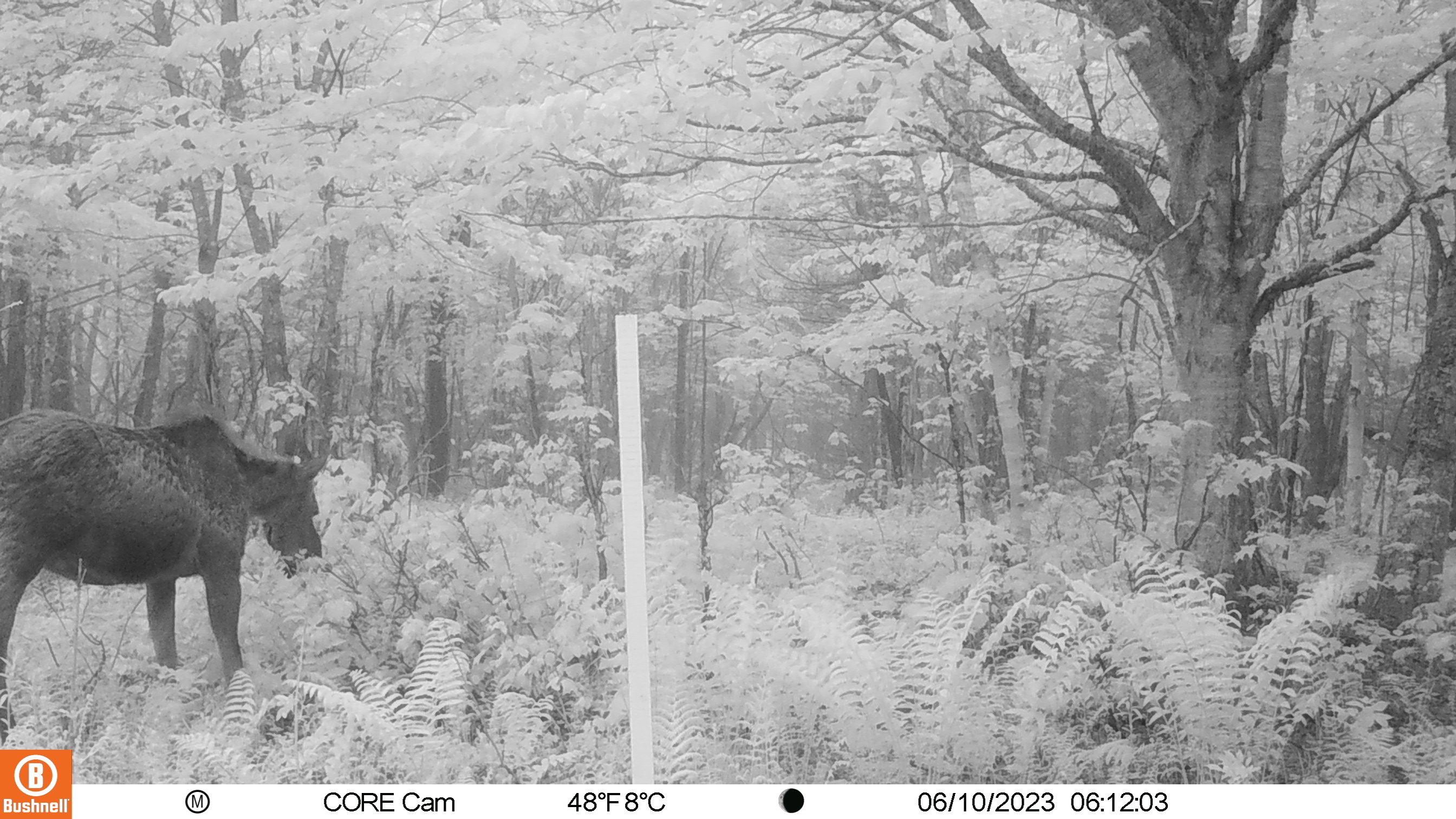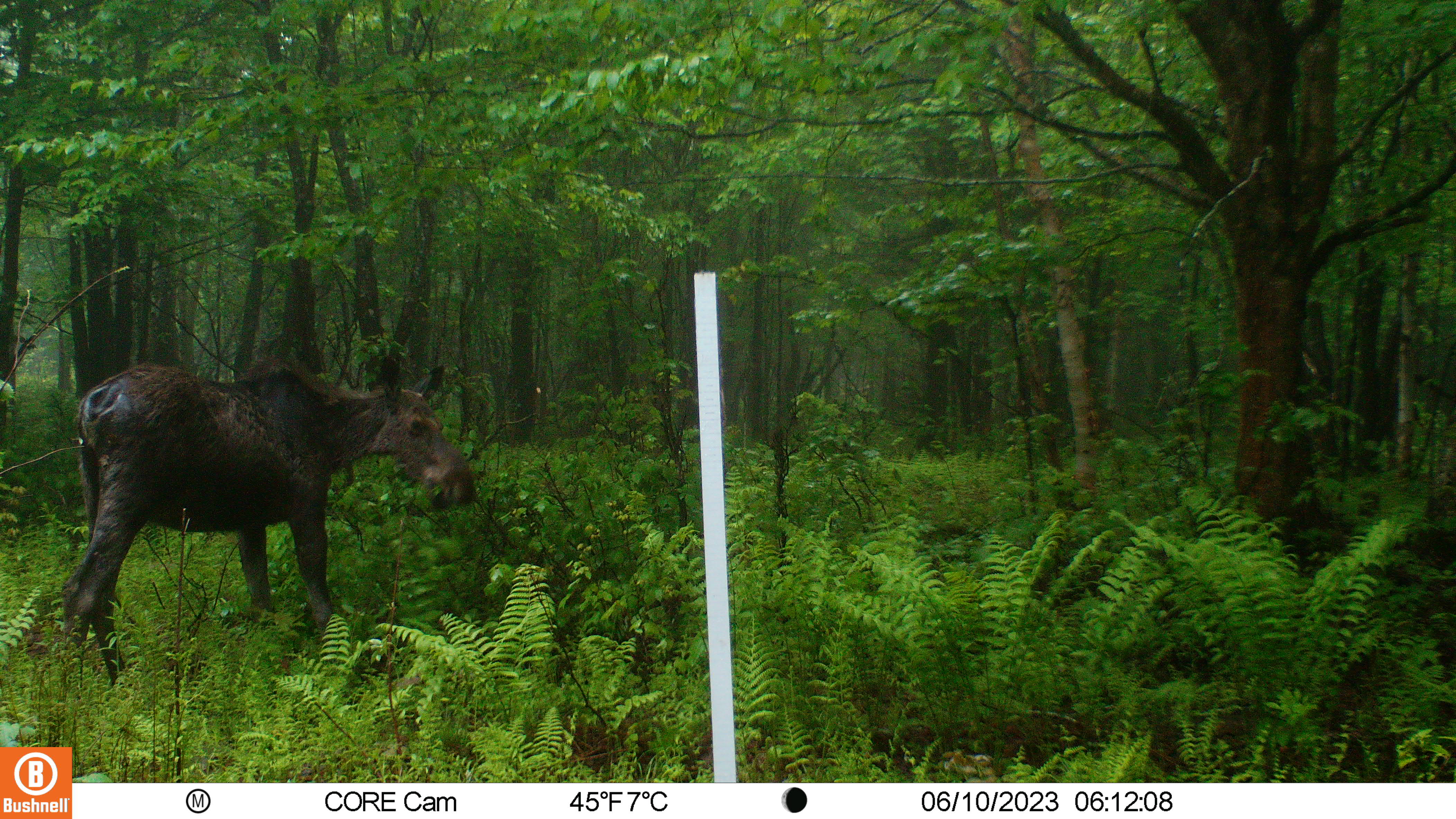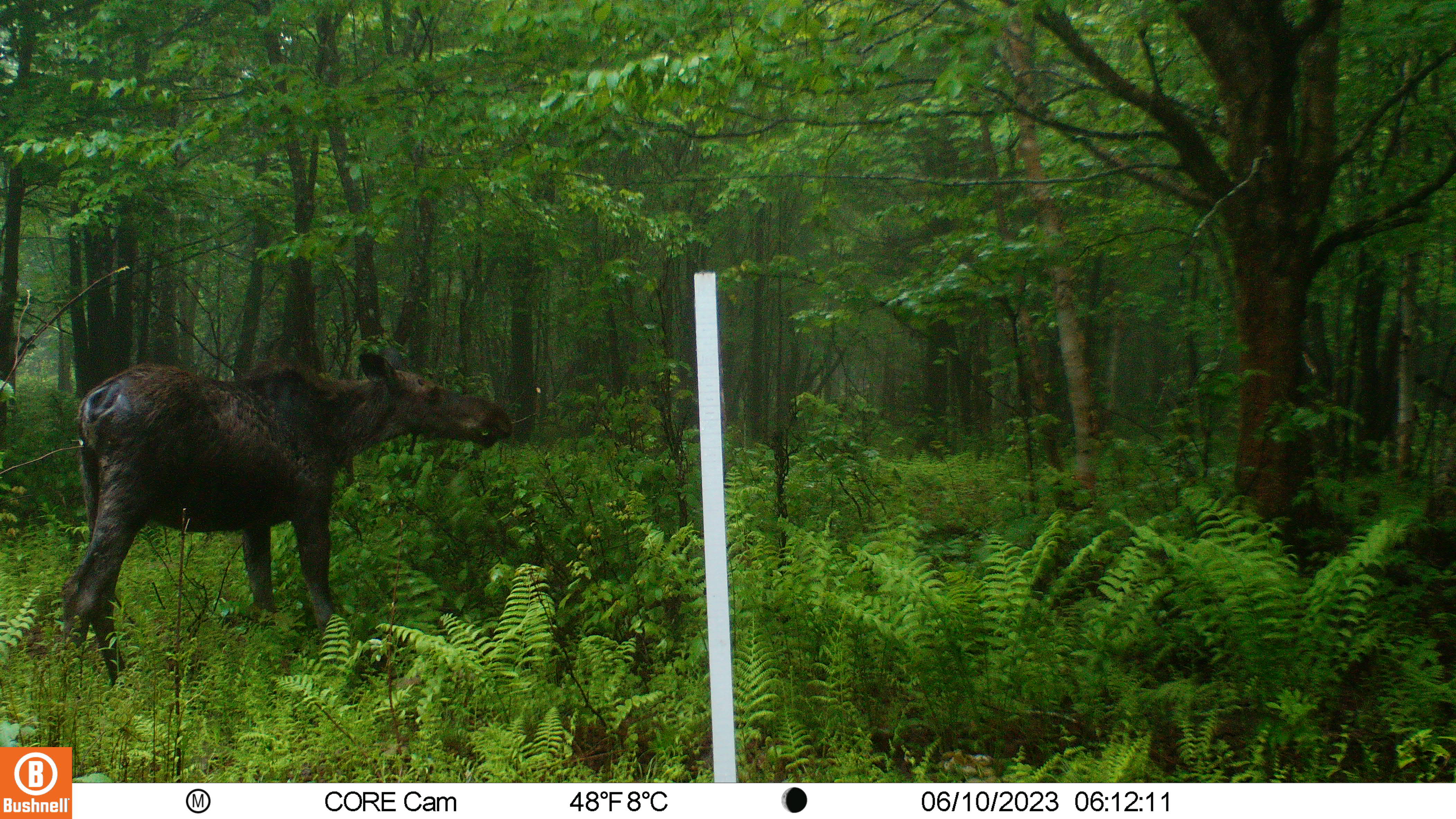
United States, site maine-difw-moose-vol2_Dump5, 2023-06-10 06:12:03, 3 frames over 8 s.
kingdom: Animalia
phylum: Chordata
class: Mammalia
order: Artiodactyla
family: Cervidae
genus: Alces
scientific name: Alces alces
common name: moose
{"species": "moose (Alces alces)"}